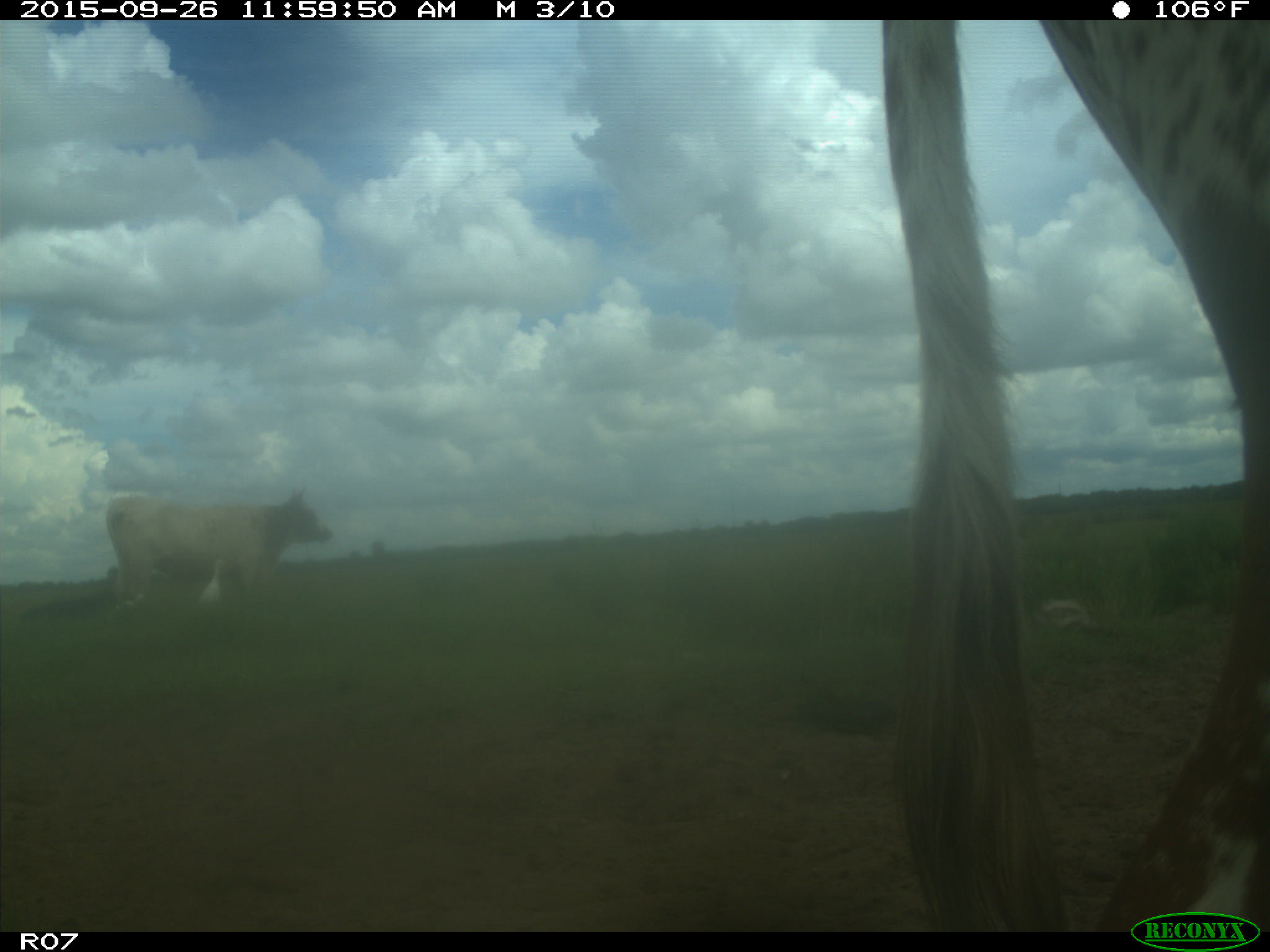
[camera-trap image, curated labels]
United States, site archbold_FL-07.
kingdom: Animalia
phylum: Chordata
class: Mammalia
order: Artiodactyla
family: Bovidae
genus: Bos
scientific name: Bos taurus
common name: domestic cow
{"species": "Bos taurus (domestic cow)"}